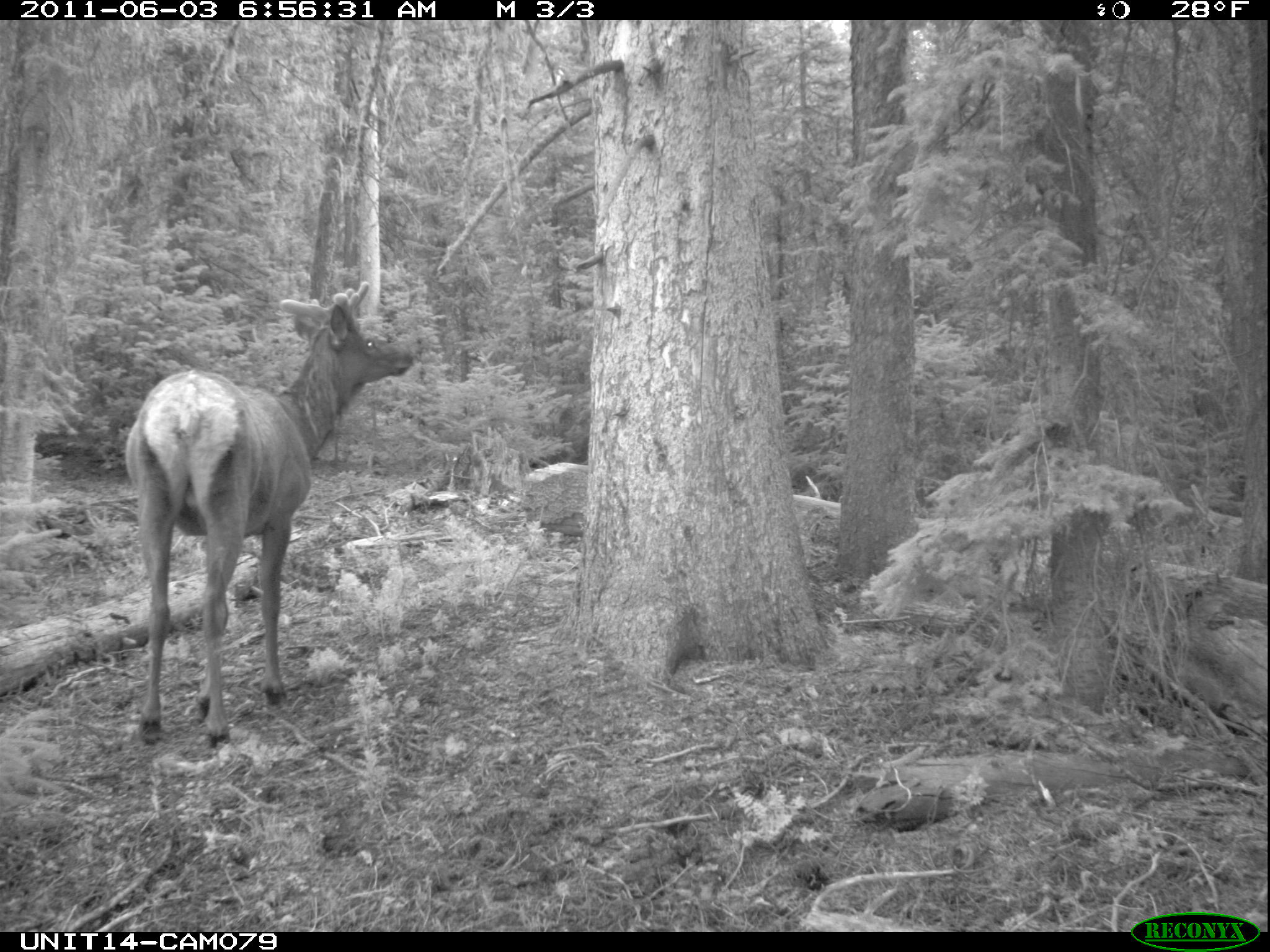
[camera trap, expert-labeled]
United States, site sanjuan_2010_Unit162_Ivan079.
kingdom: Animalia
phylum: Chordata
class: Mammalia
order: Artiodactyla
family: Cervidae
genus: Cervus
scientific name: Cervus elaphus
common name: red deer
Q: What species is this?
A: Cervus elaphus (red deer).